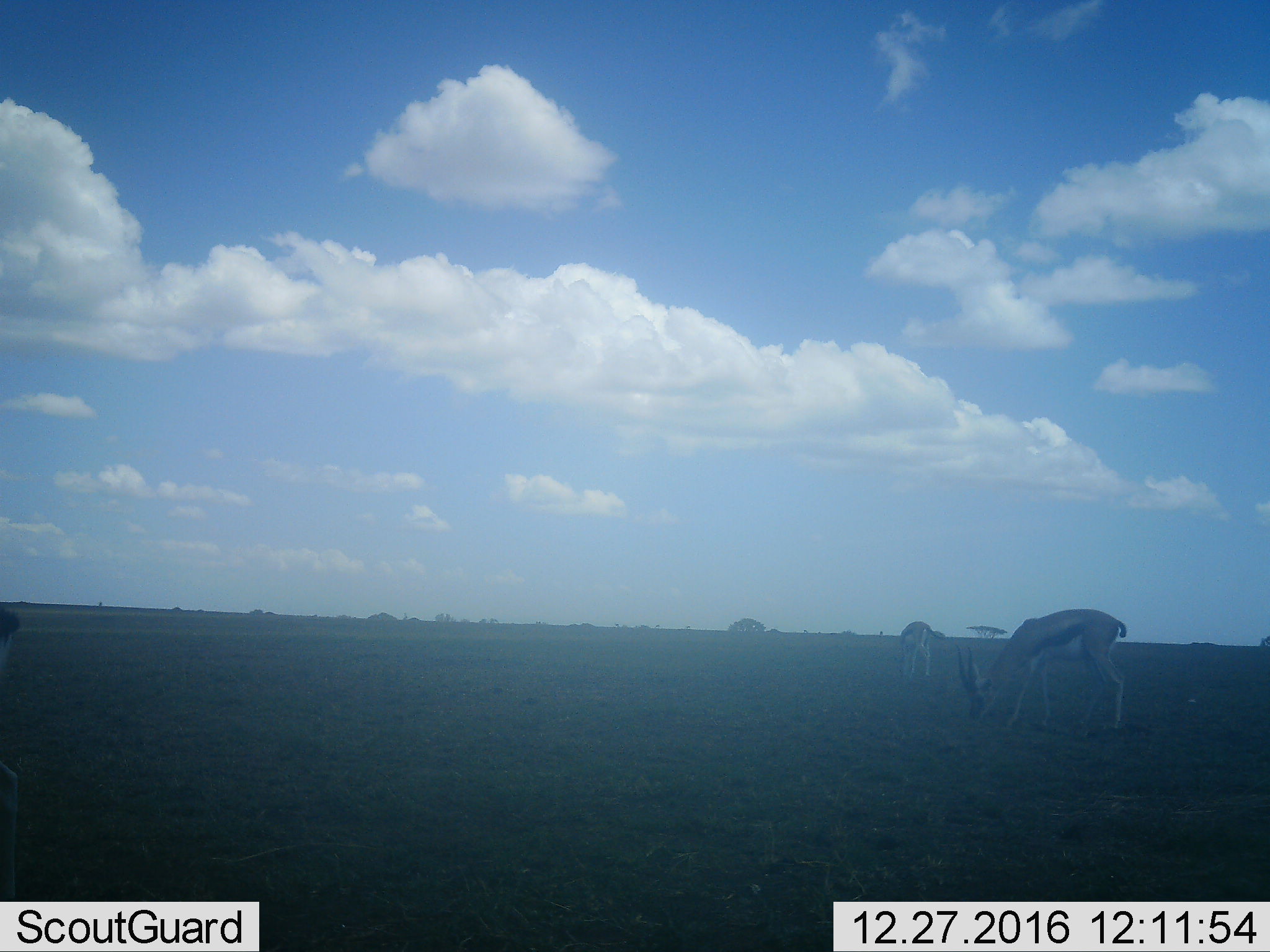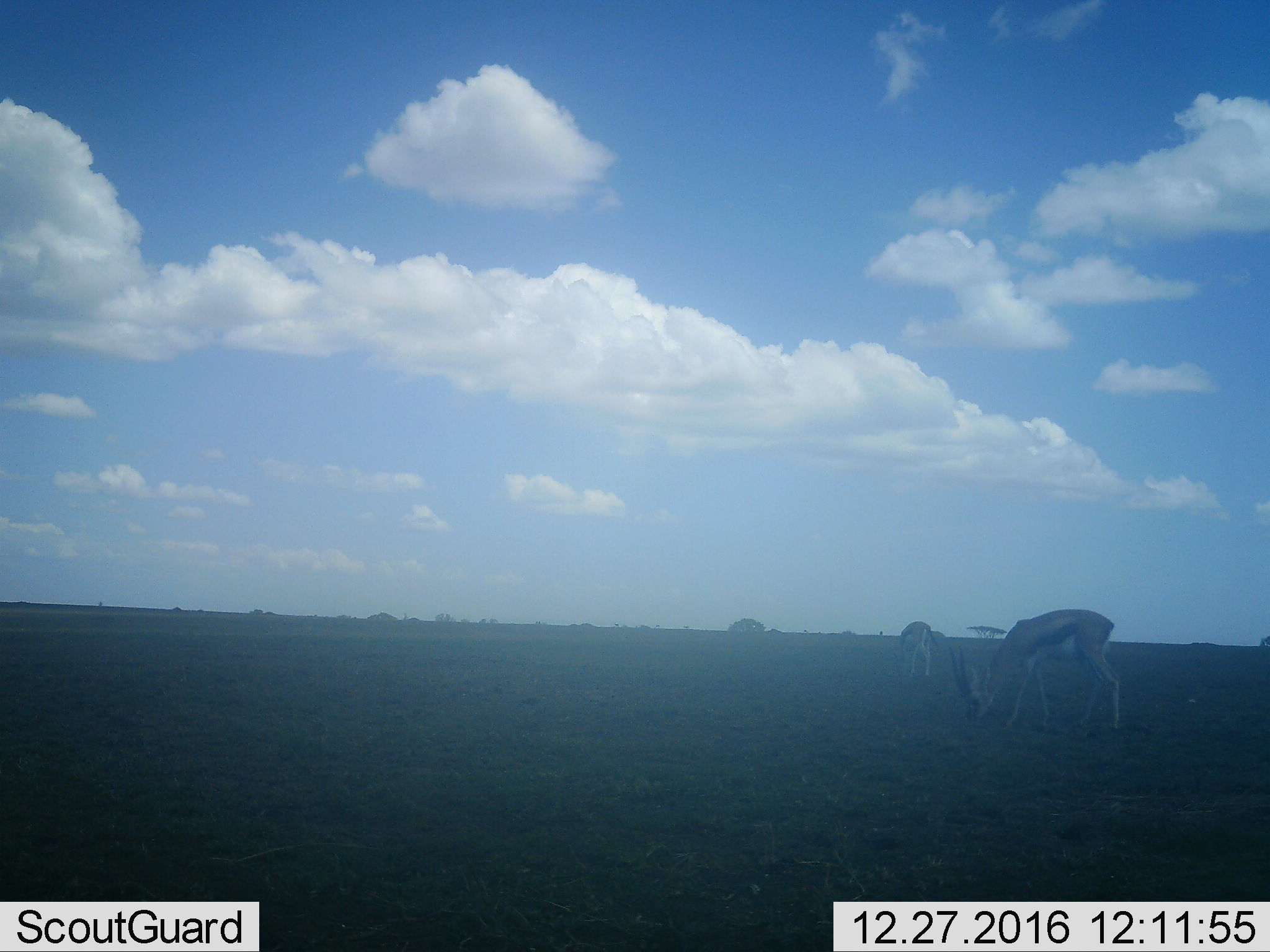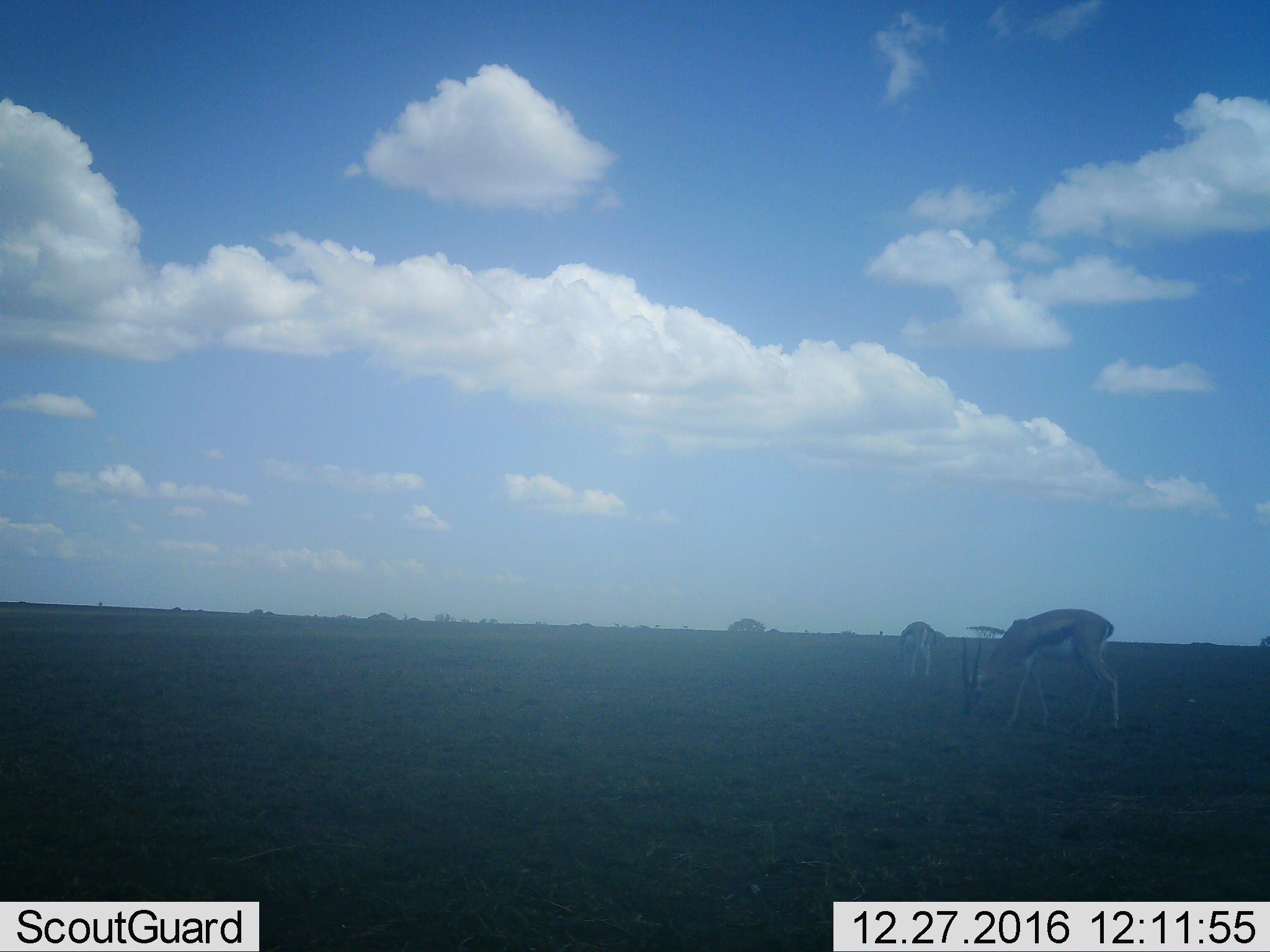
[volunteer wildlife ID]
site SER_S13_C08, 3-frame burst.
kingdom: Animalia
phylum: Chordata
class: Mammalia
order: Artiodactyla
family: Bovidae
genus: Eudorcas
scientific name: Eudorcas thomsonii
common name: thomson's gazelle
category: gazellethomsons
Gazellethomsons (thomson's gazelle) (Eudorcas thomsonii), count 2. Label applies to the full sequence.